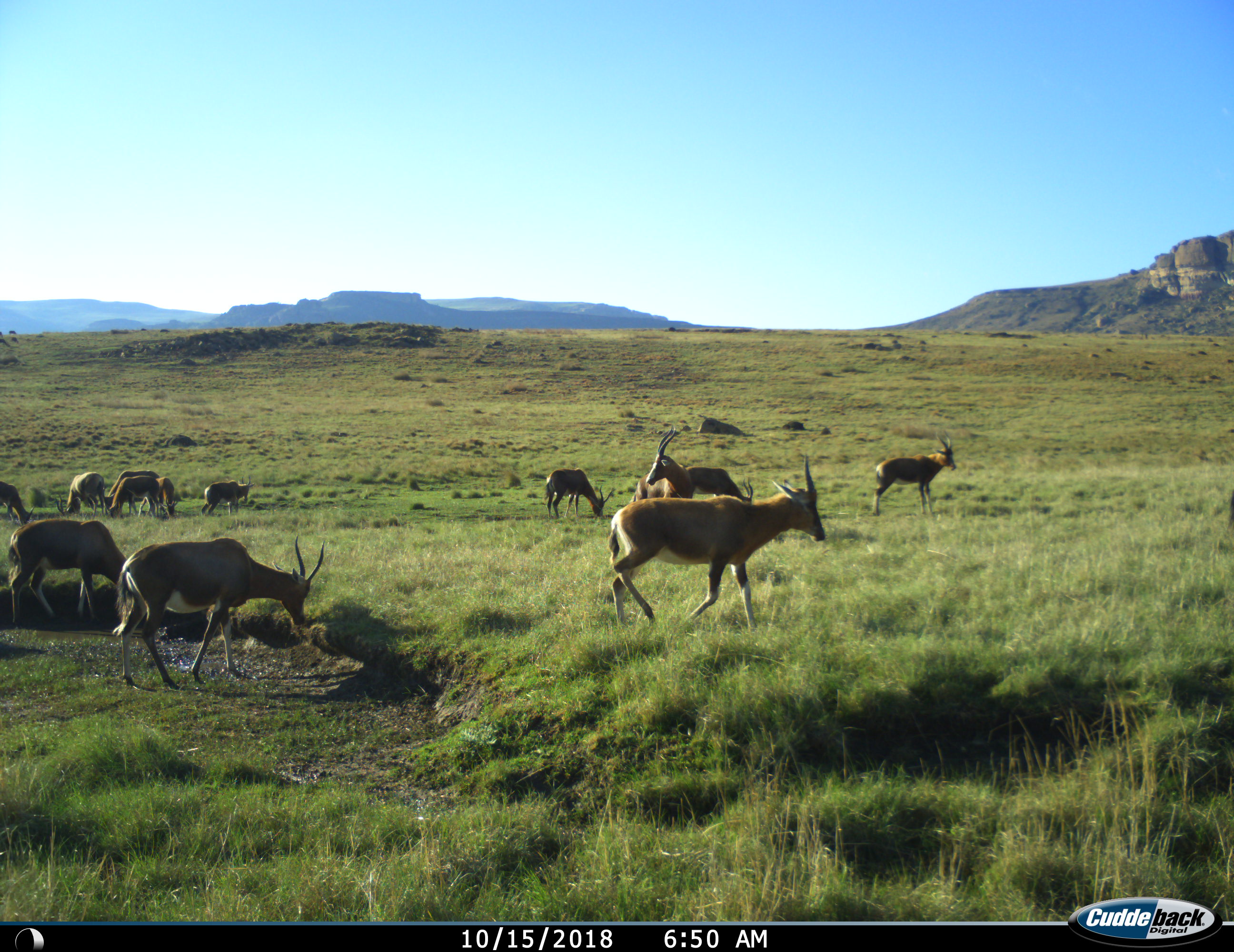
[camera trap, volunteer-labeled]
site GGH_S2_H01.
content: unidentified animal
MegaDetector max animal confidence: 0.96